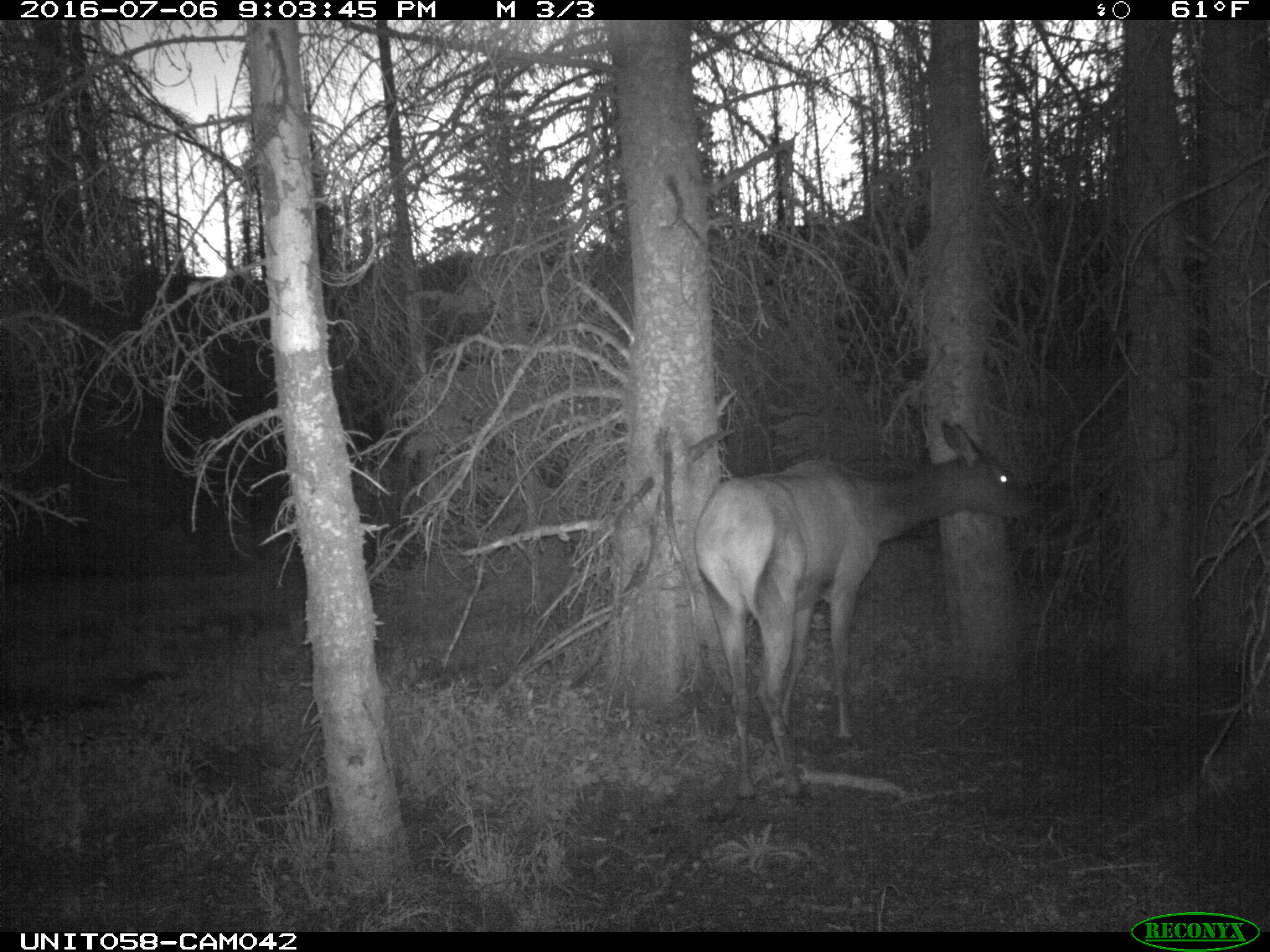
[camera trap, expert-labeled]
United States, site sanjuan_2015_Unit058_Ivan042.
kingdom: Animalia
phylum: Chordata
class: Mammalia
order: Artiodactyla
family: Cervidae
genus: Cervus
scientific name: Cervus elaphus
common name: red deer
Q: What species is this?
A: Cervus elaphus (red deer).